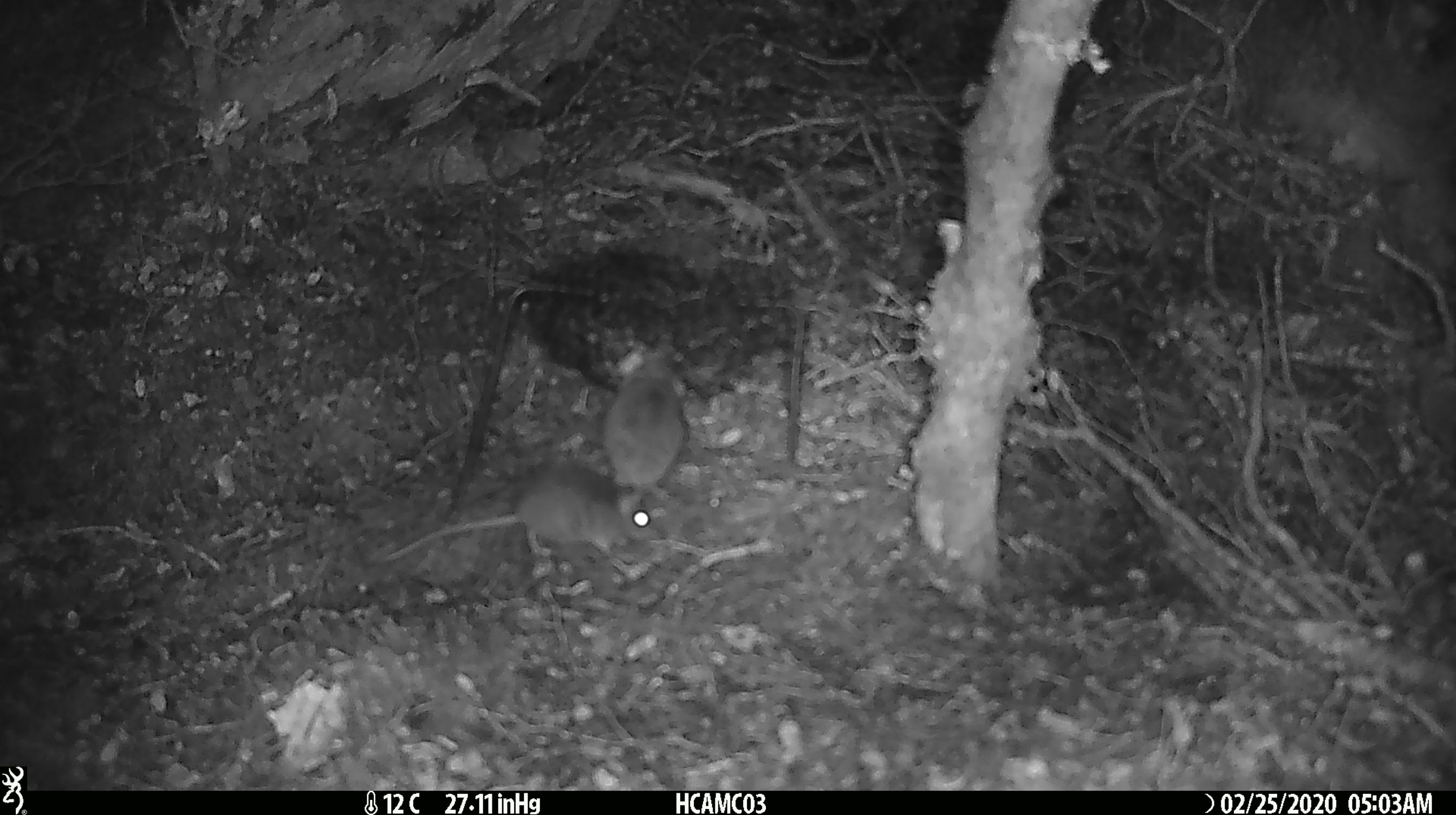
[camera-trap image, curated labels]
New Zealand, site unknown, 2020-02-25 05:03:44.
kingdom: Animalia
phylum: Chordata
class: Mammalia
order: Rodentia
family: Muridae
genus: Mus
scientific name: Mus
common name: mouse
Mouse (Mus).